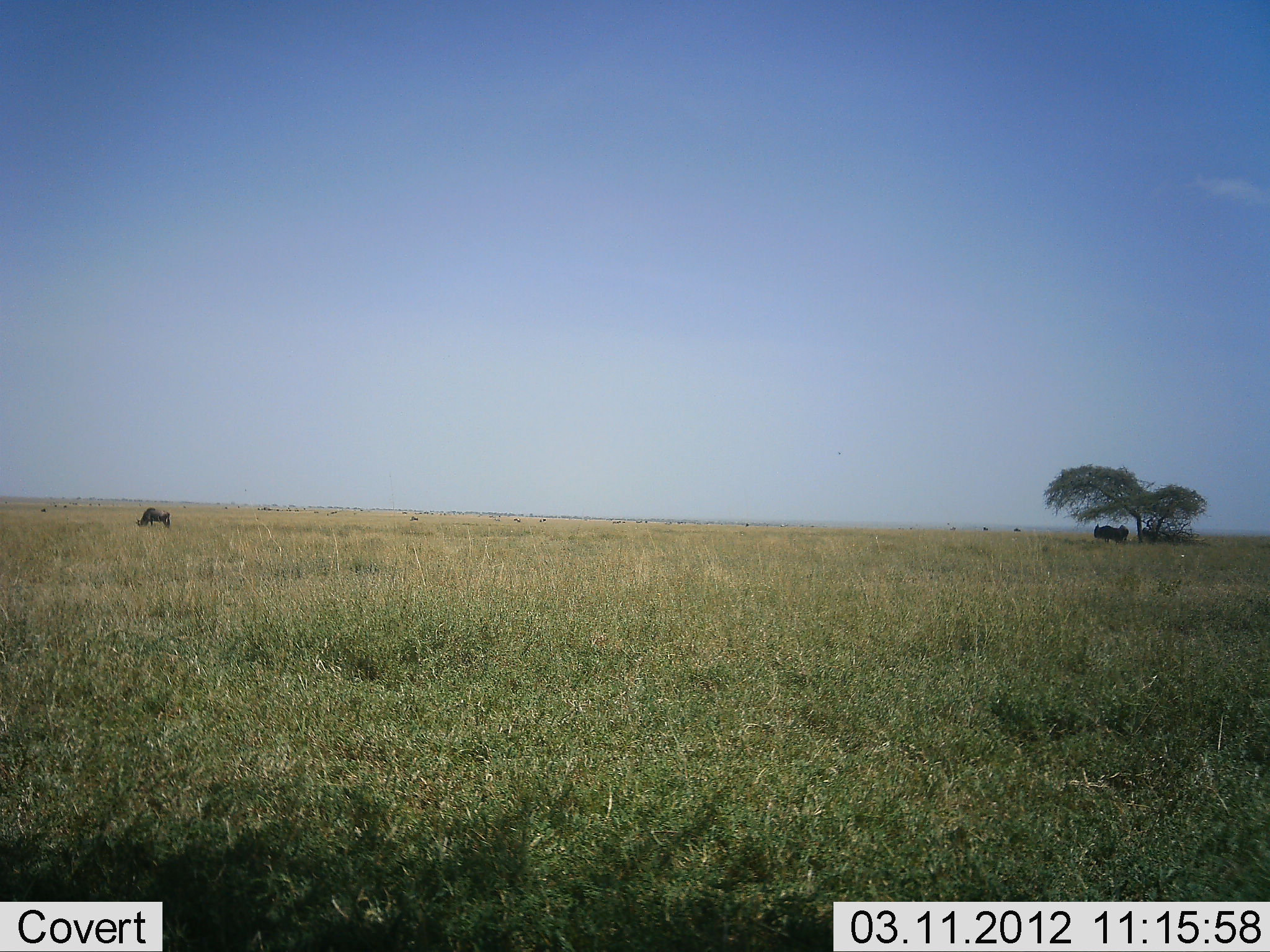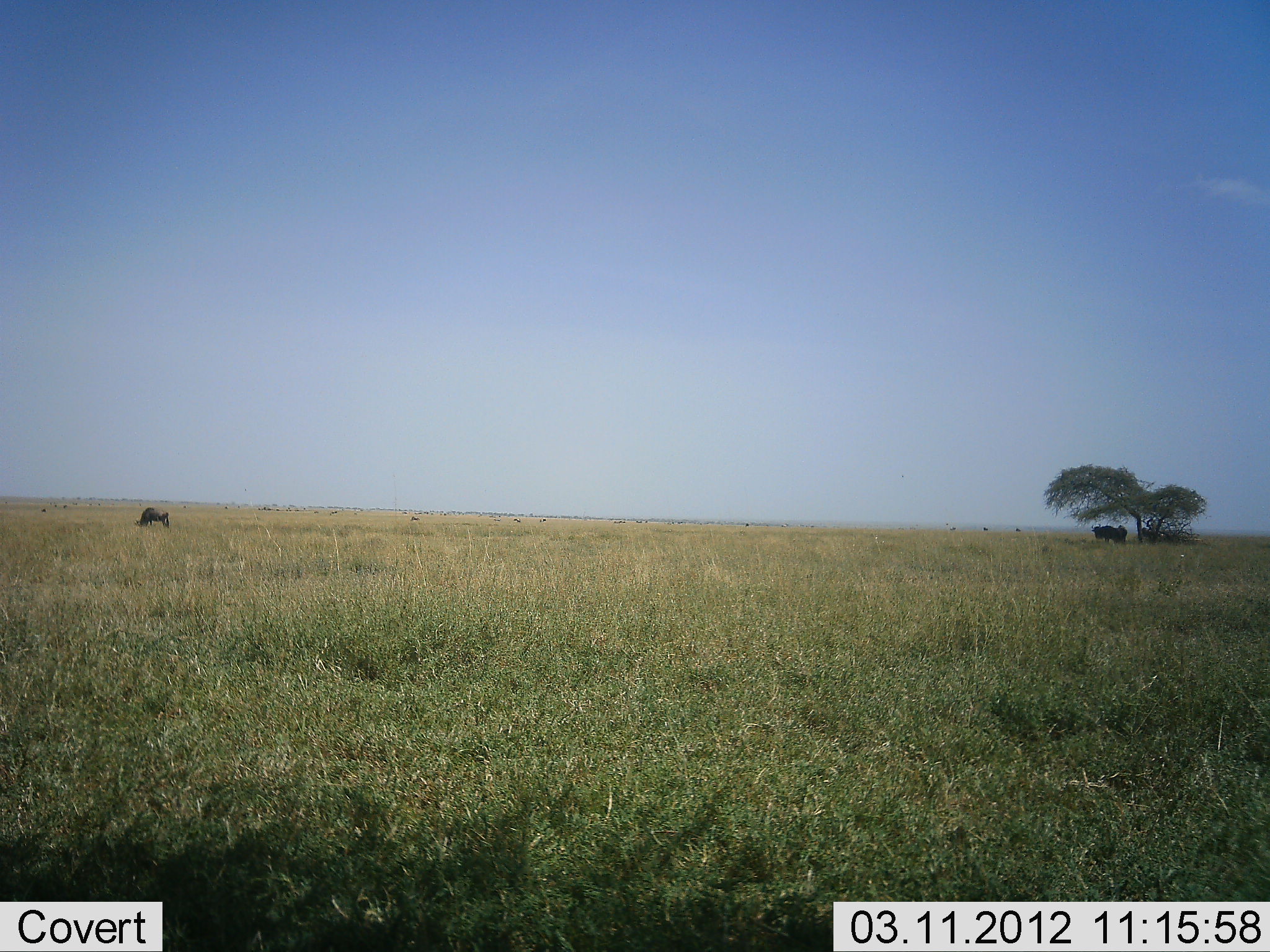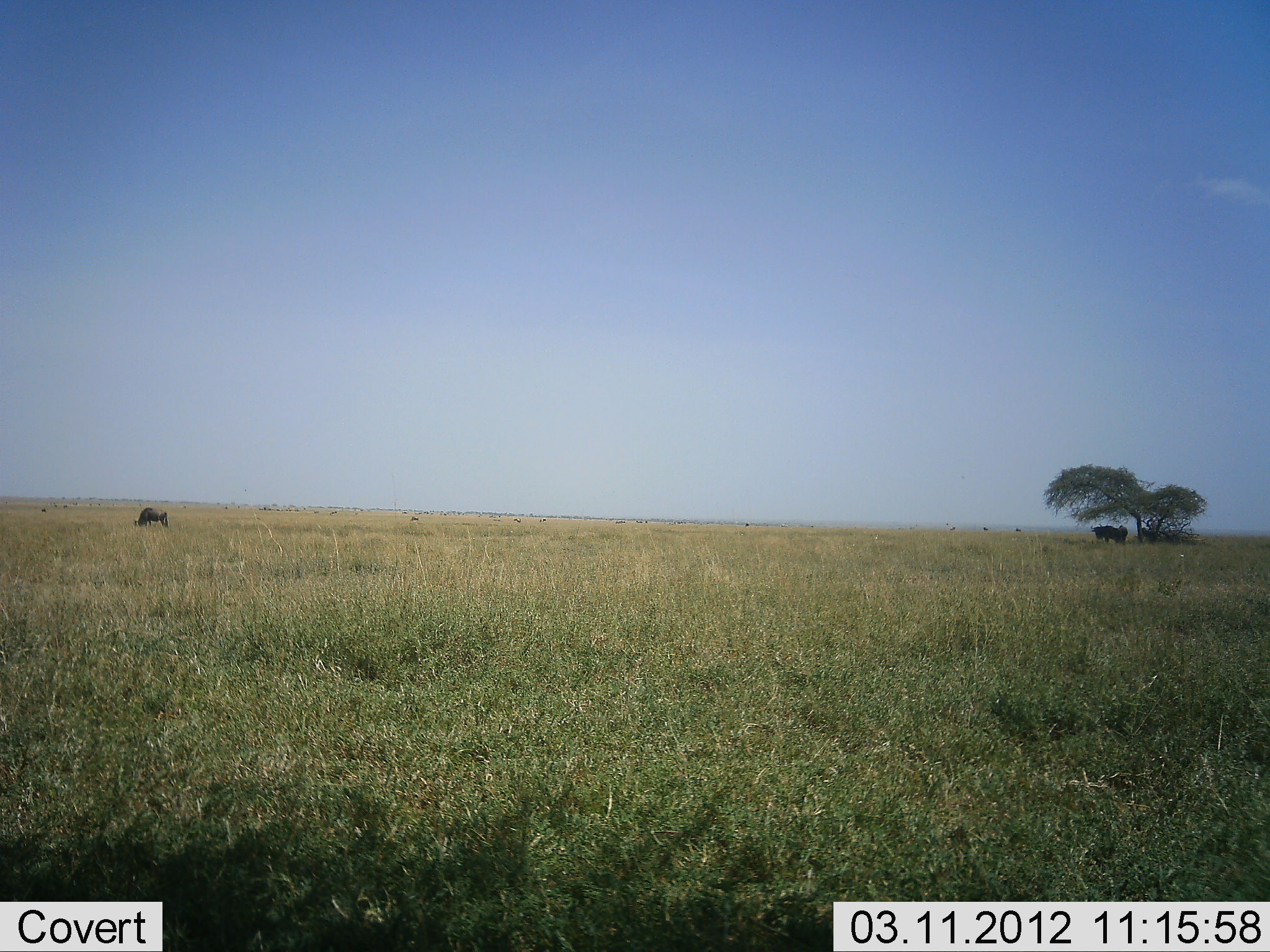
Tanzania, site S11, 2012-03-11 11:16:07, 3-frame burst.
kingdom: Animalia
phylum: Chordata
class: Mammalia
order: Artiodactyla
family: Bovidae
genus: Connochaetes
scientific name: Connochaetes taurinus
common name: blue wildebeest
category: wildebeest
Wildebeest (blue wildebeest) (Connochaetes taurinus), count 3. Behavior (volunteer vote fractions): standing 68%, resting 14%, moving 0%, interacting 0%. Young present (vote fraction): 0%. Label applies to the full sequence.